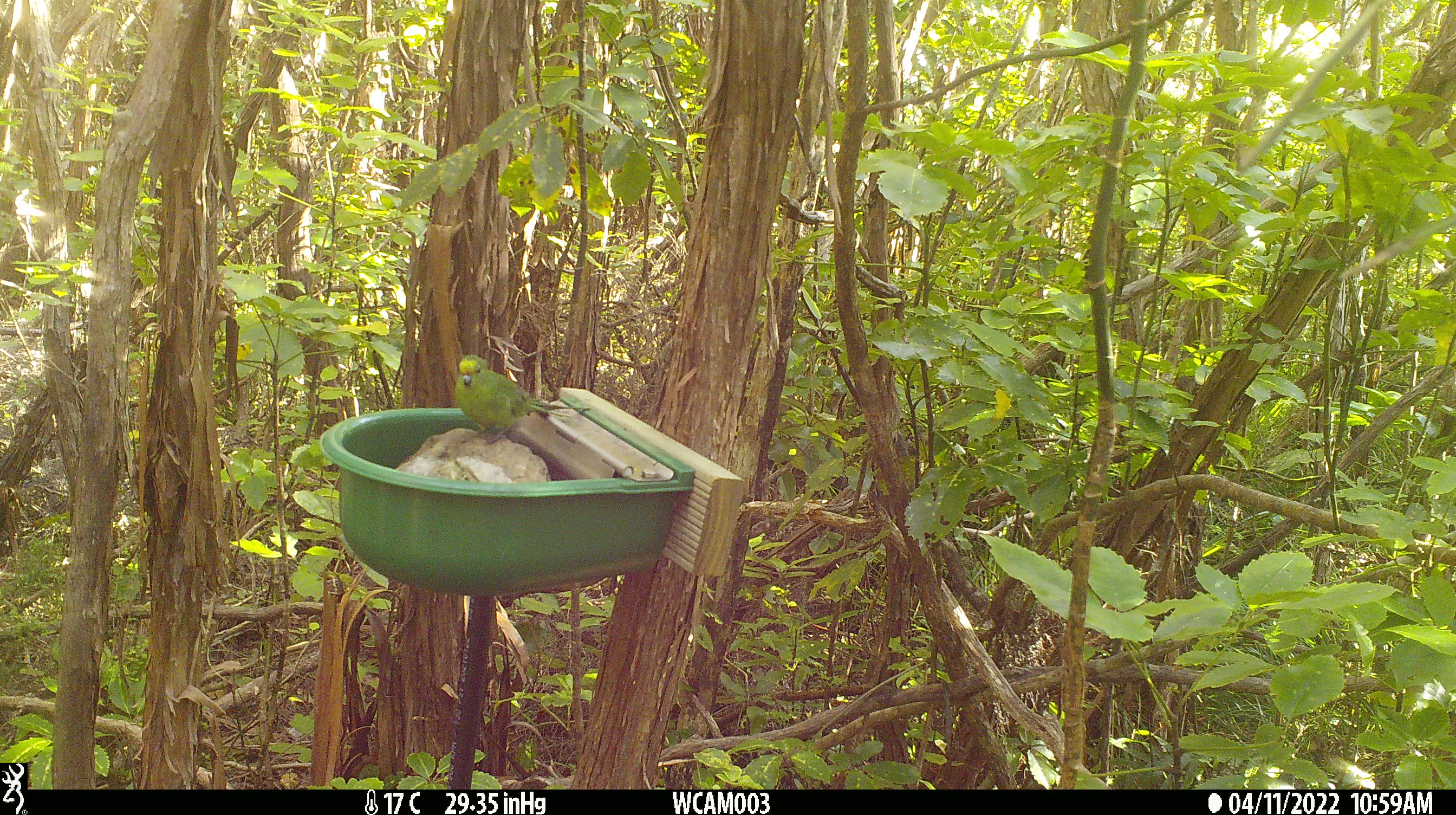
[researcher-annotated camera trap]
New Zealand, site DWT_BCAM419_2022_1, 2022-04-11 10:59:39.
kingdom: Animalia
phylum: Chordata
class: Aves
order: Psittaciformes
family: Psittaculidae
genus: Cyanoramphus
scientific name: Cyanoramphus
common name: parakeet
Parakeet (Cyanoramphus).